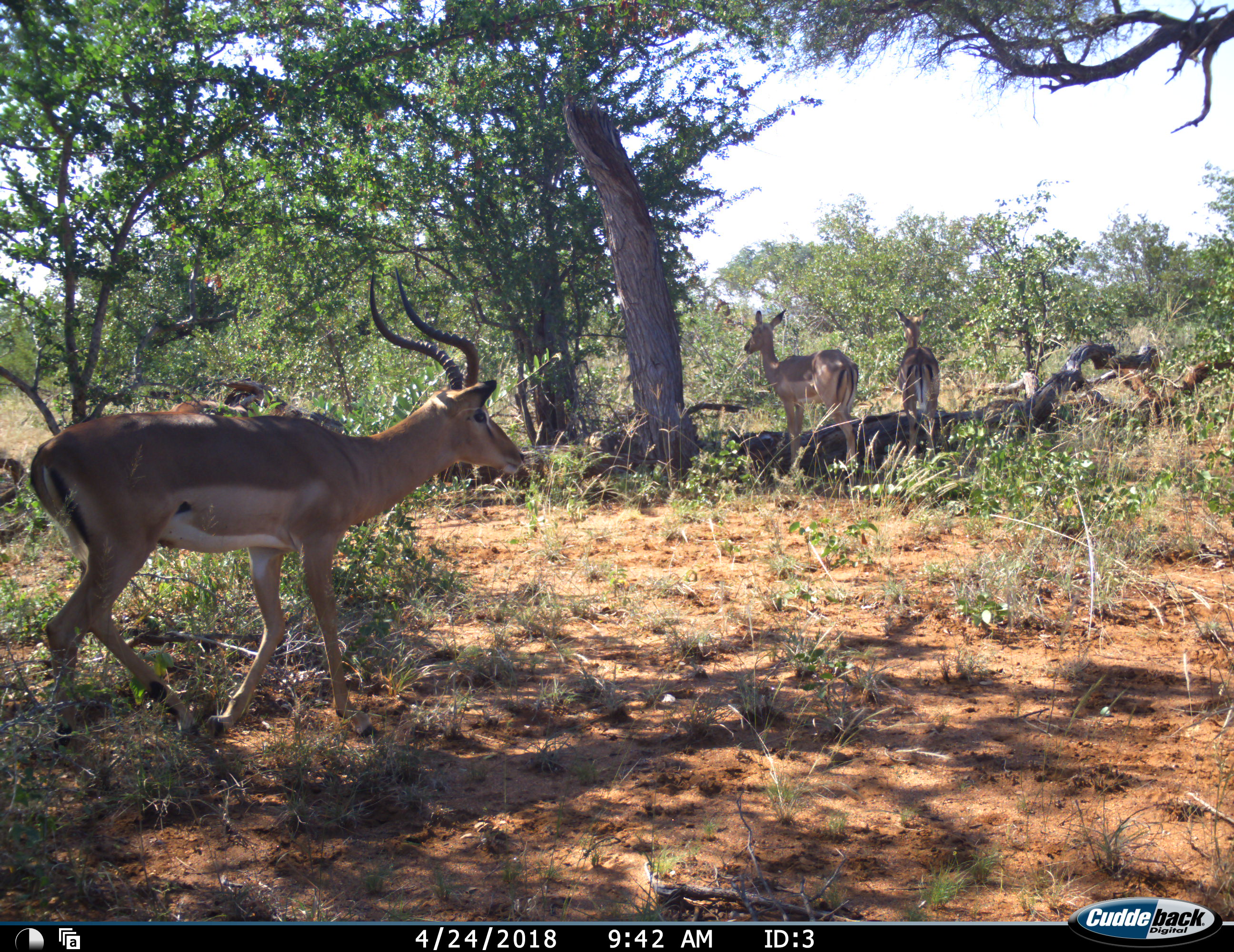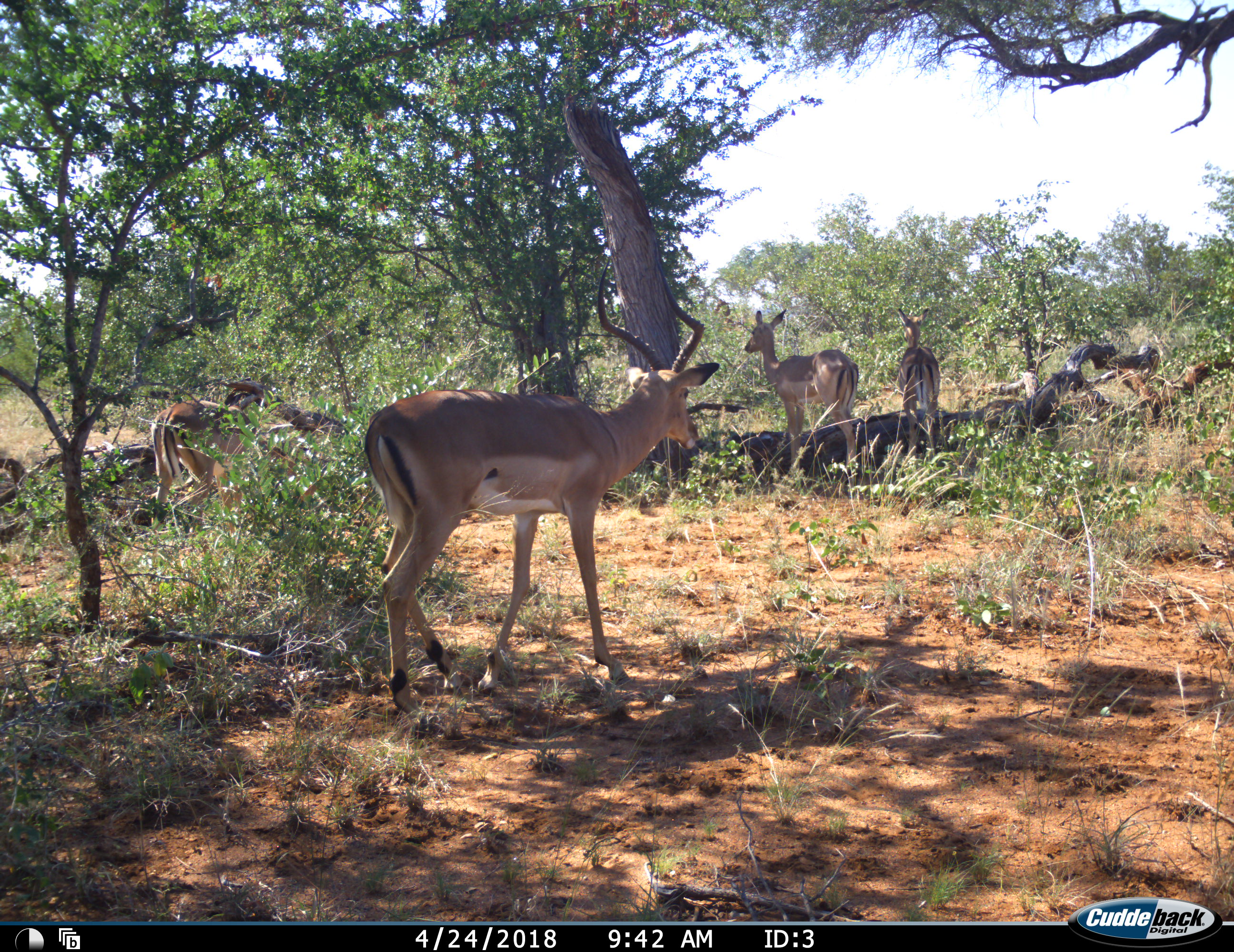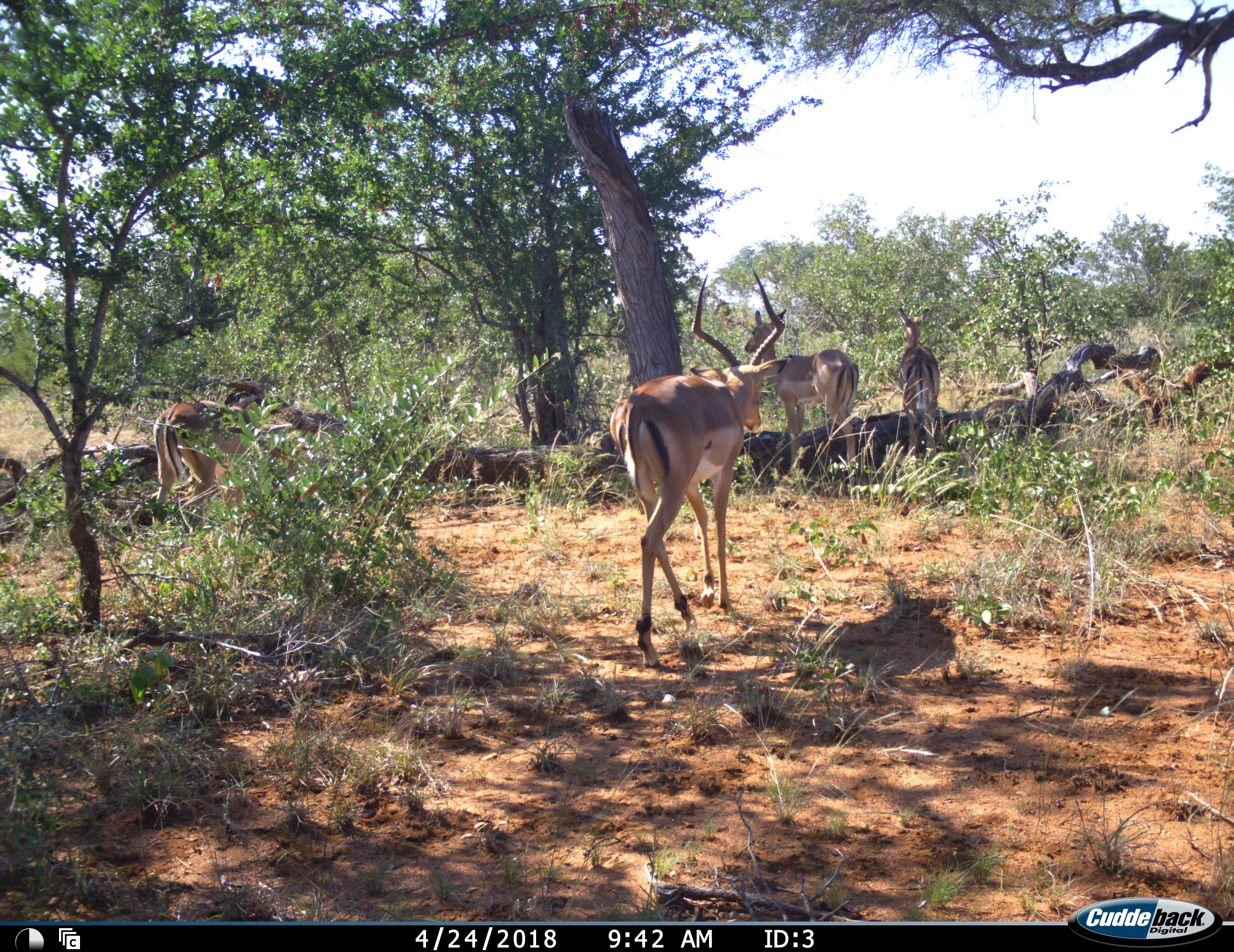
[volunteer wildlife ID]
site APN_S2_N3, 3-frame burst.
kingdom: Animalia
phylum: Chordata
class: Mammalia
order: Artiodactyla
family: Bovidae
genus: Aepyceros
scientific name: Aepyceros melampus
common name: impala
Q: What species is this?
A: Impala (Aepyceros melampus).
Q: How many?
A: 4.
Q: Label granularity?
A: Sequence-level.